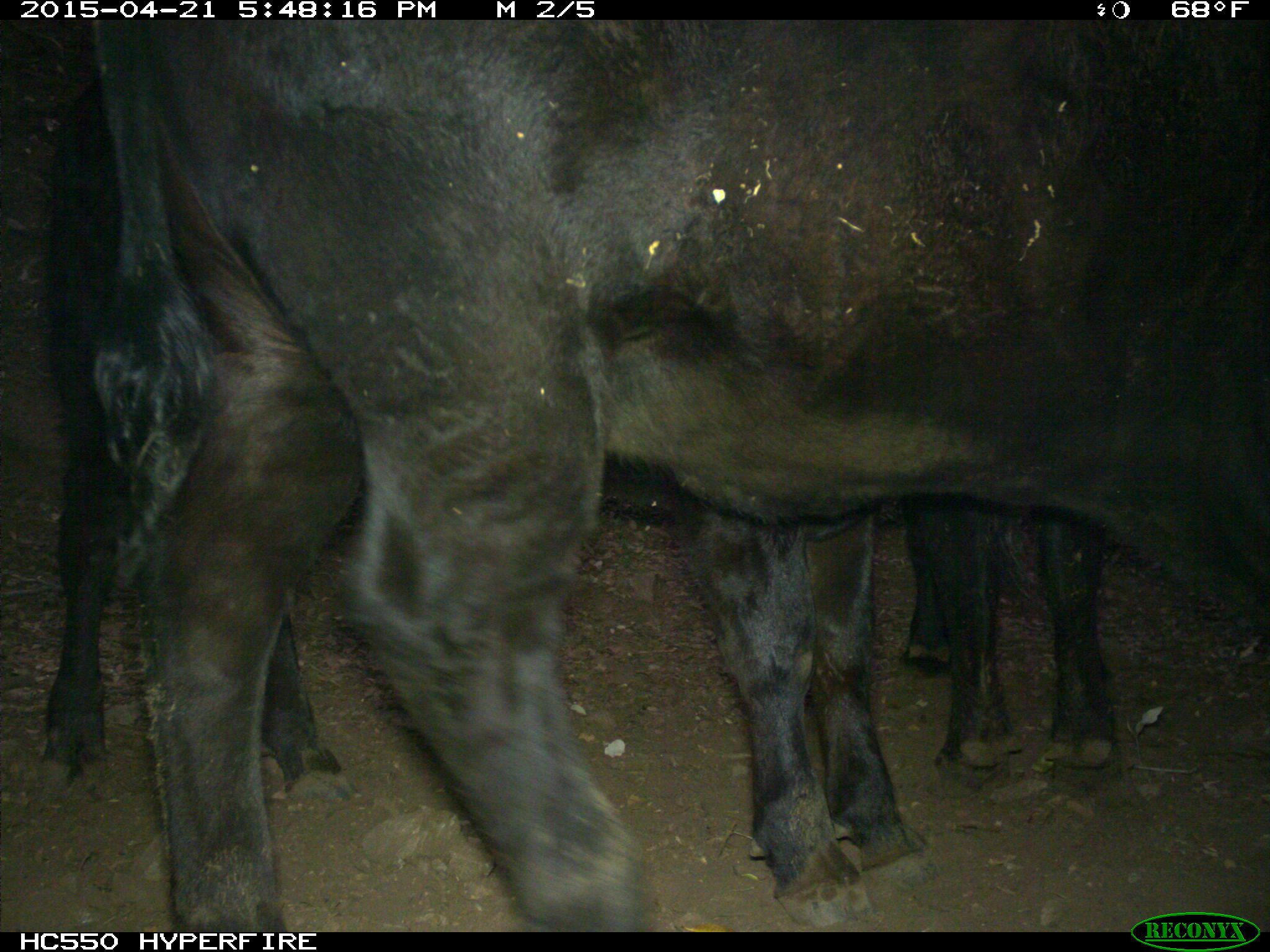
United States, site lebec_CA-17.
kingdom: Animalia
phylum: Chordata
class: Mammalia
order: Artiodactyla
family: Bovidae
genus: Bos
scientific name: Bos taurus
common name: domestic cow